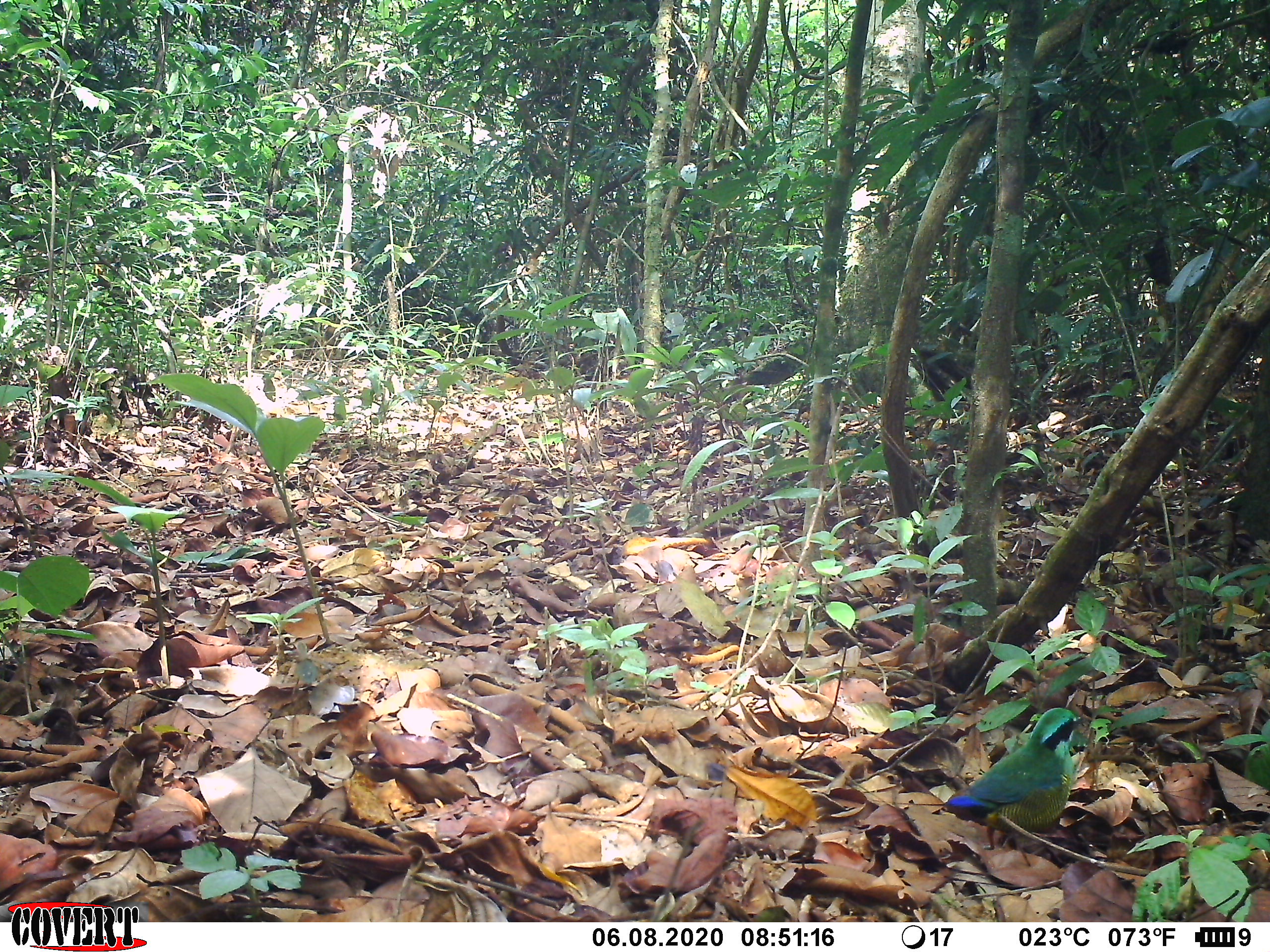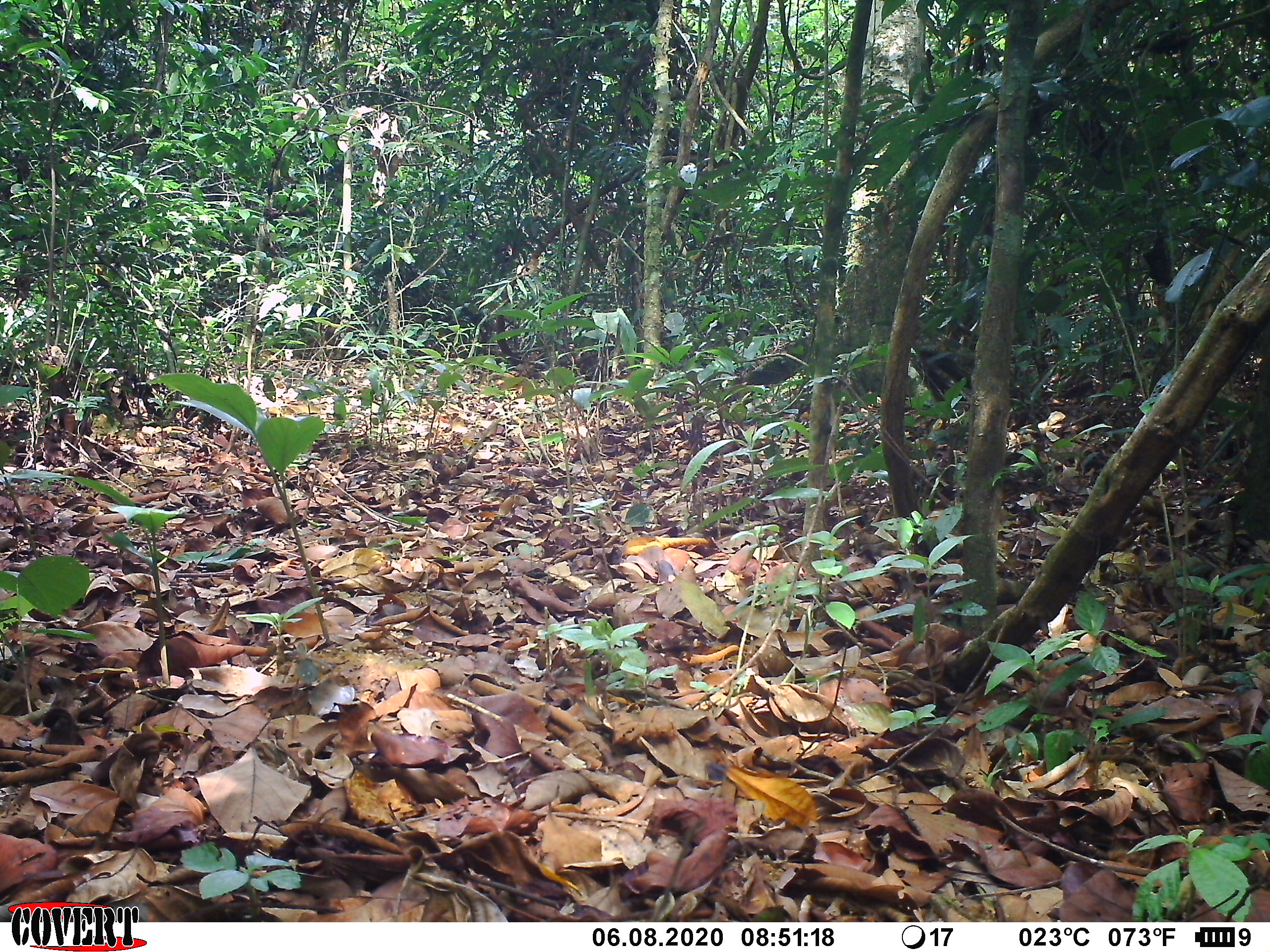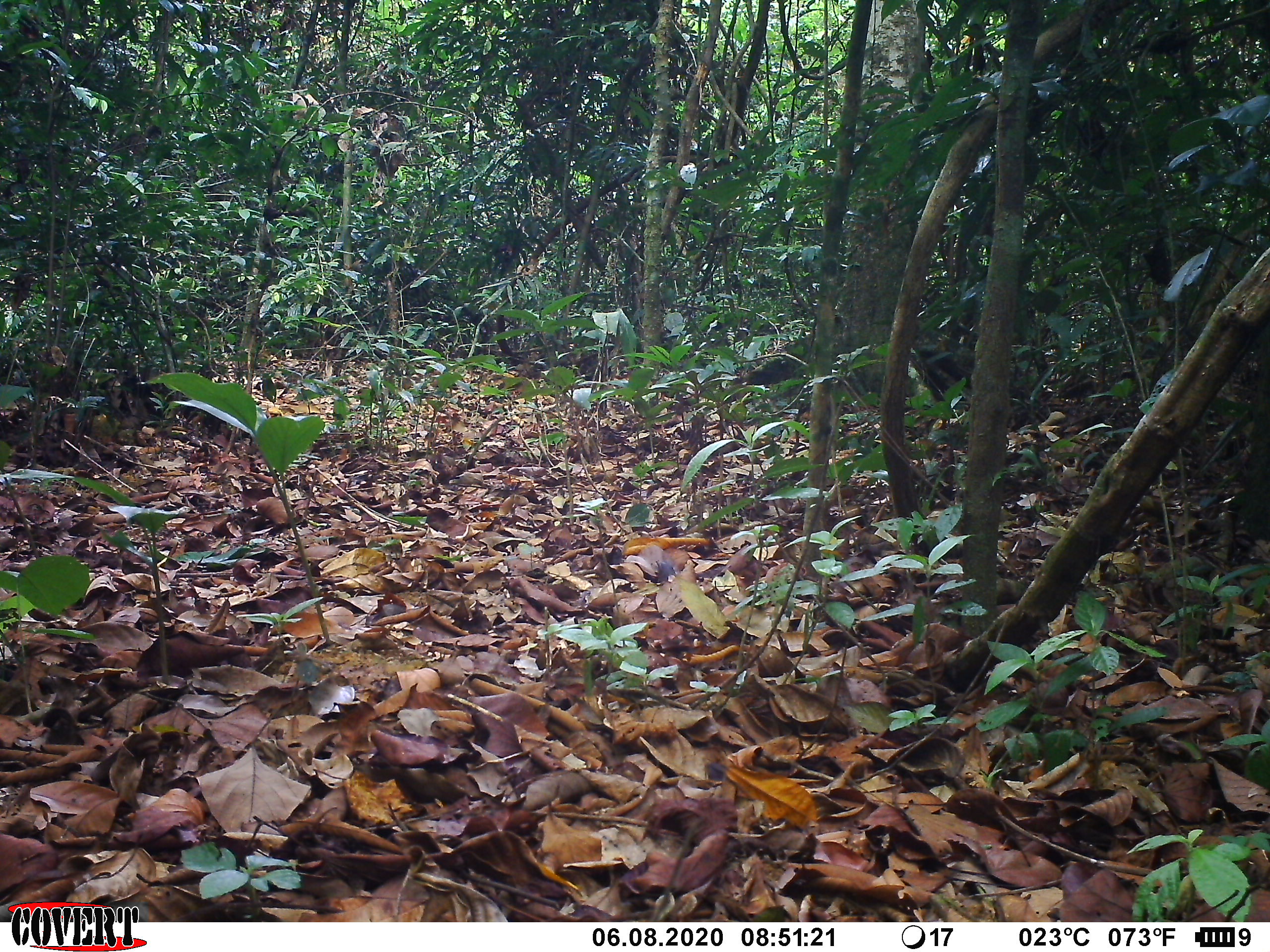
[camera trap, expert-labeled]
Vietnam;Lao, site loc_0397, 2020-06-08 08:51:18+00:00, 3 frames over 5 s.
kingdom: Animalia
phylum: Chordata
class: Aves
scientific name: Aves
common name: bird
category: unidentified bird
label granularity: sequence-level